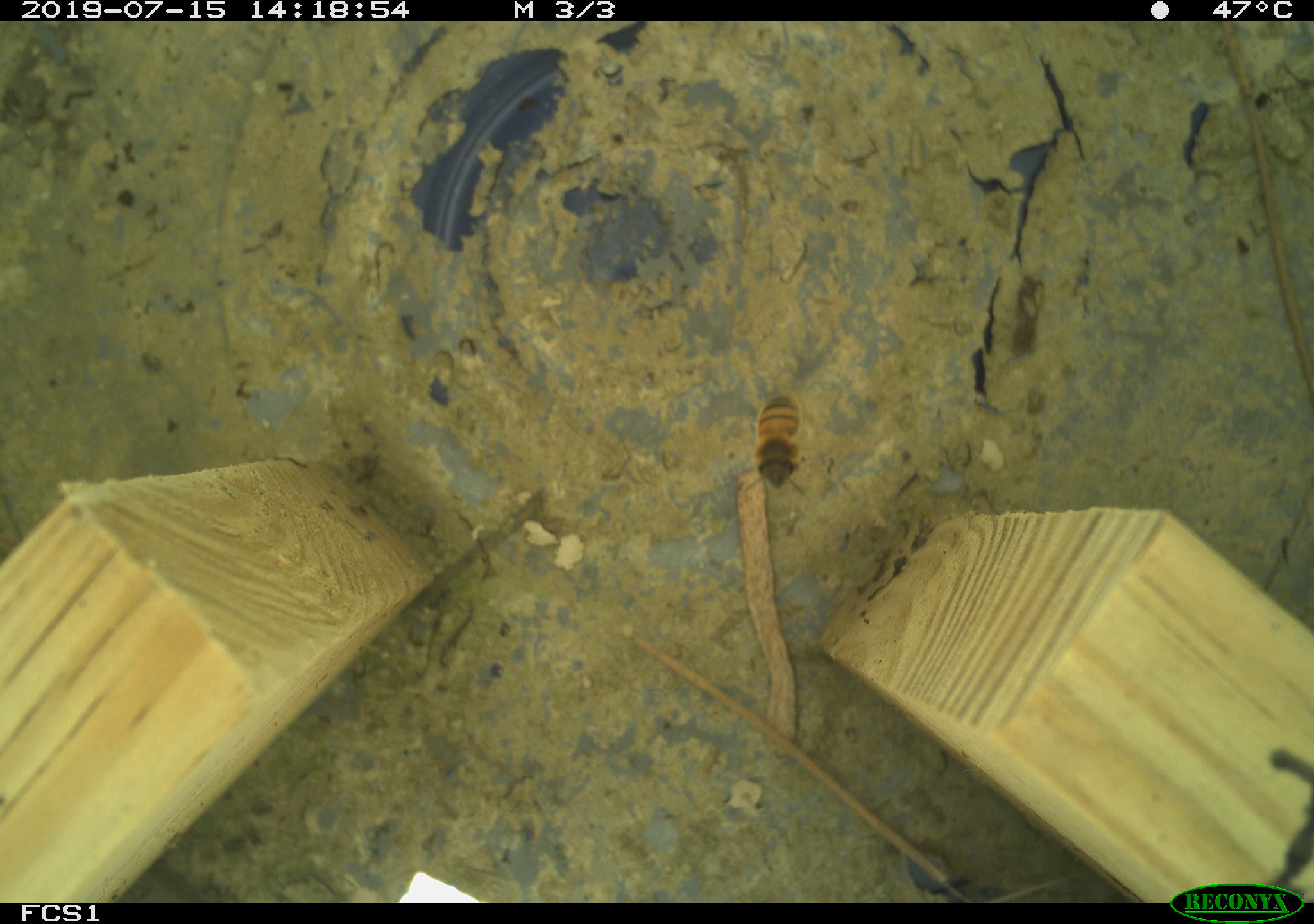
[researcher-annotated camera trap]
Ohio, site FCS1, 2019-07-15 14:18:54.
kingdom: Animalia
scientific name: Animalia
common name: animal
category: invertebrate